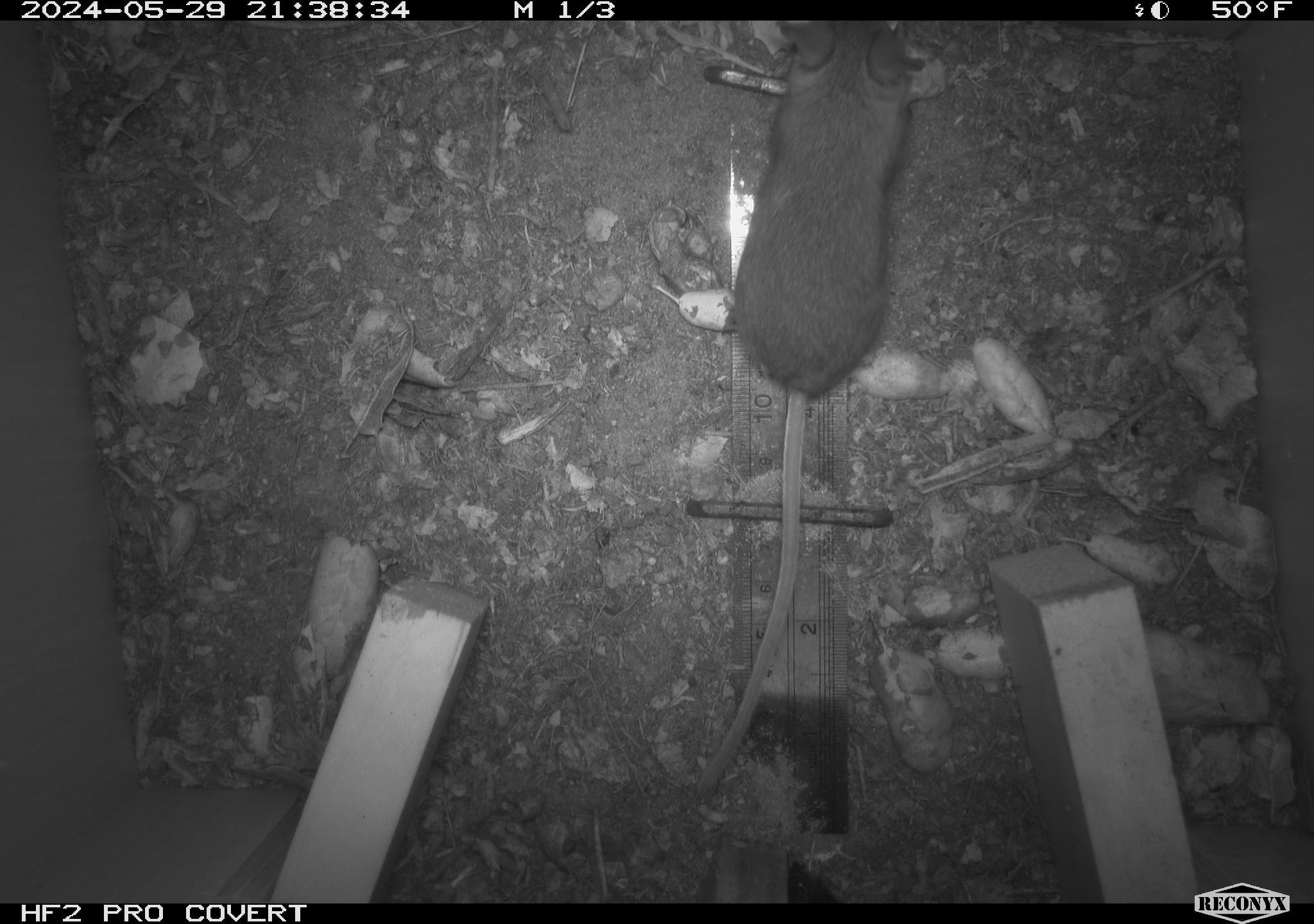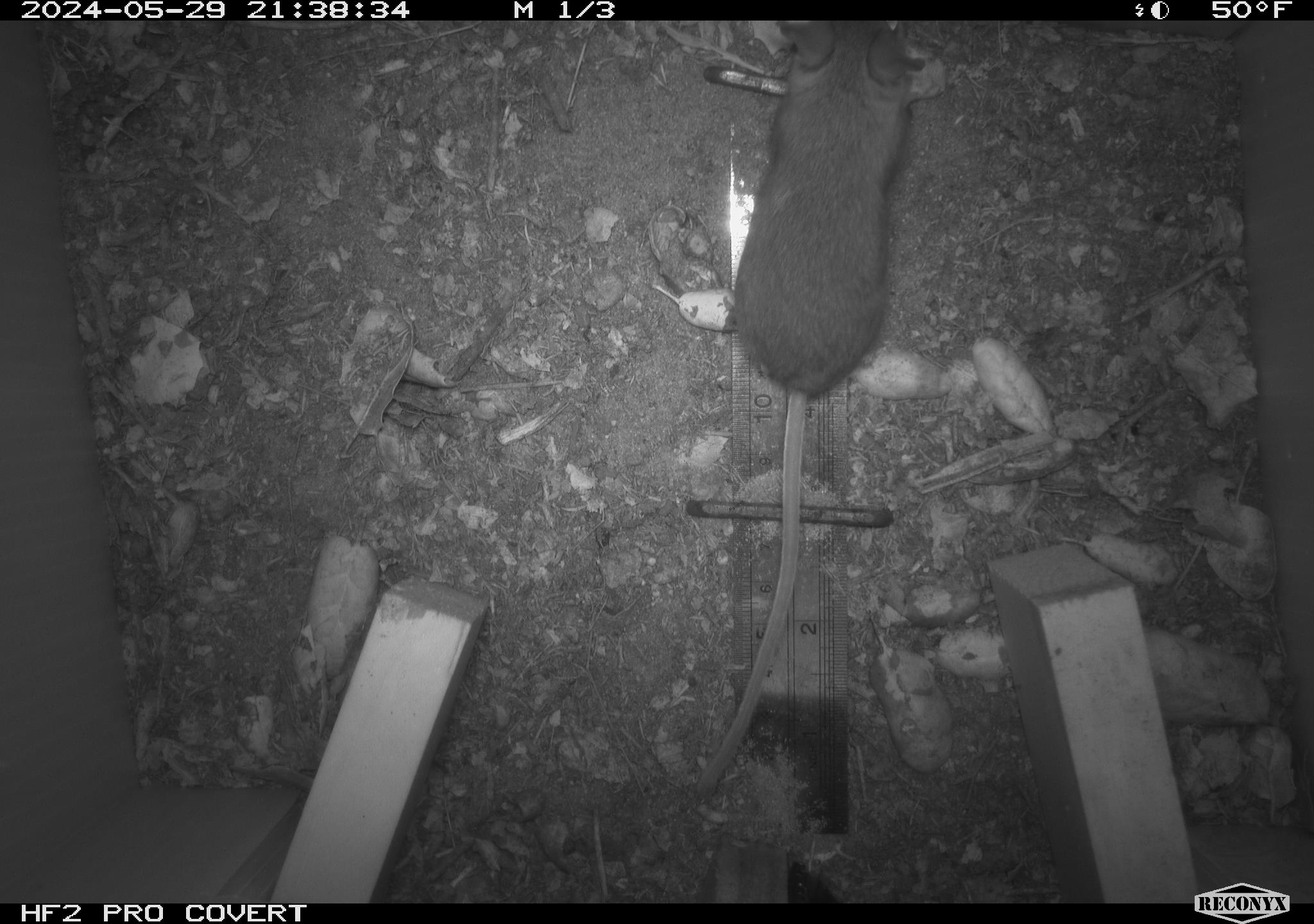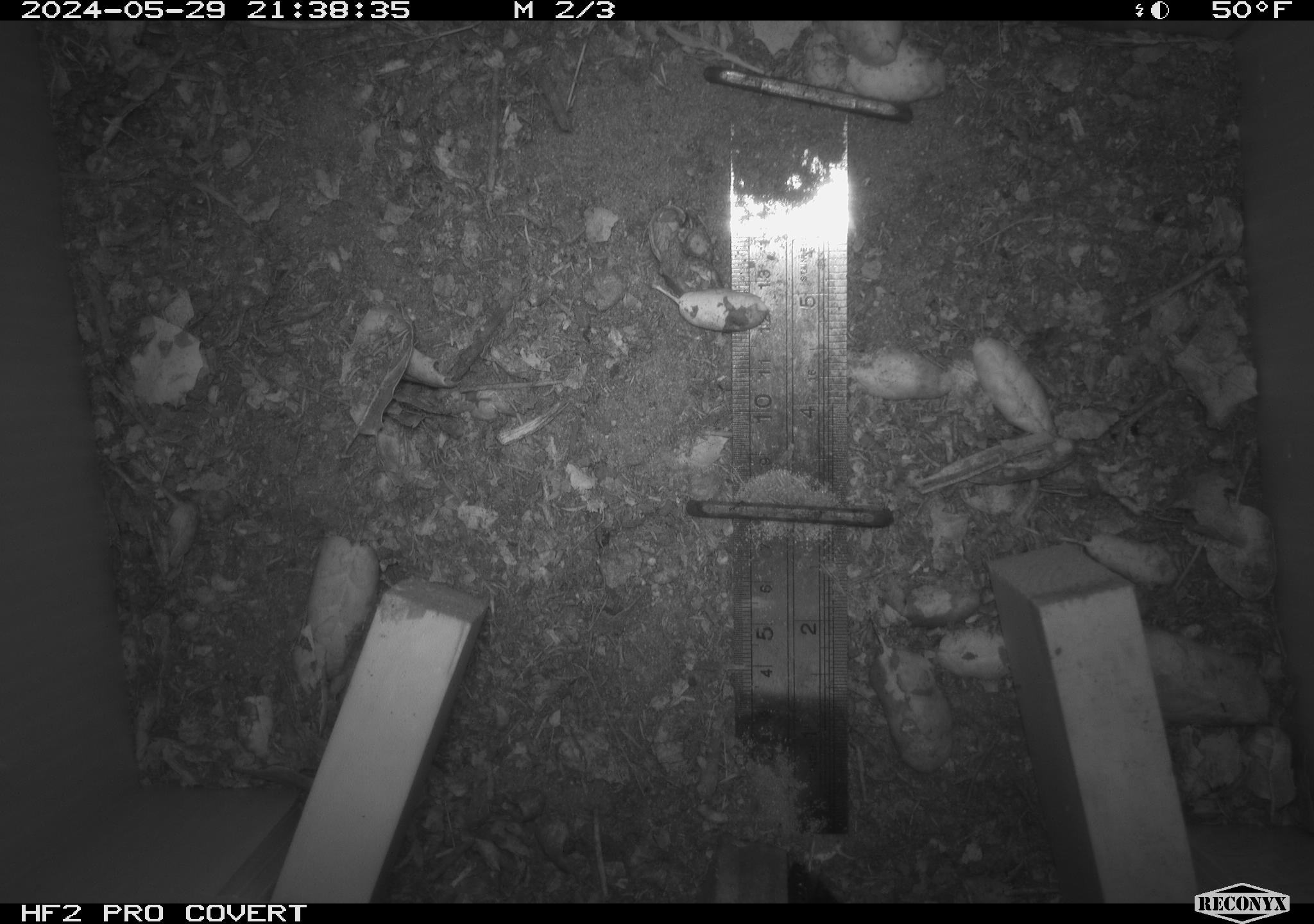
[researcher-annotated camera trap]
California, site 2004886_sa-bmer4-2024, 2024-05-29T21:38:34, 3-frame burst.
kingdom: Animalia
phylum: Chordata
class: Mammalia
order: Rodentia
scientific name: Rodentia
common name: mouse species